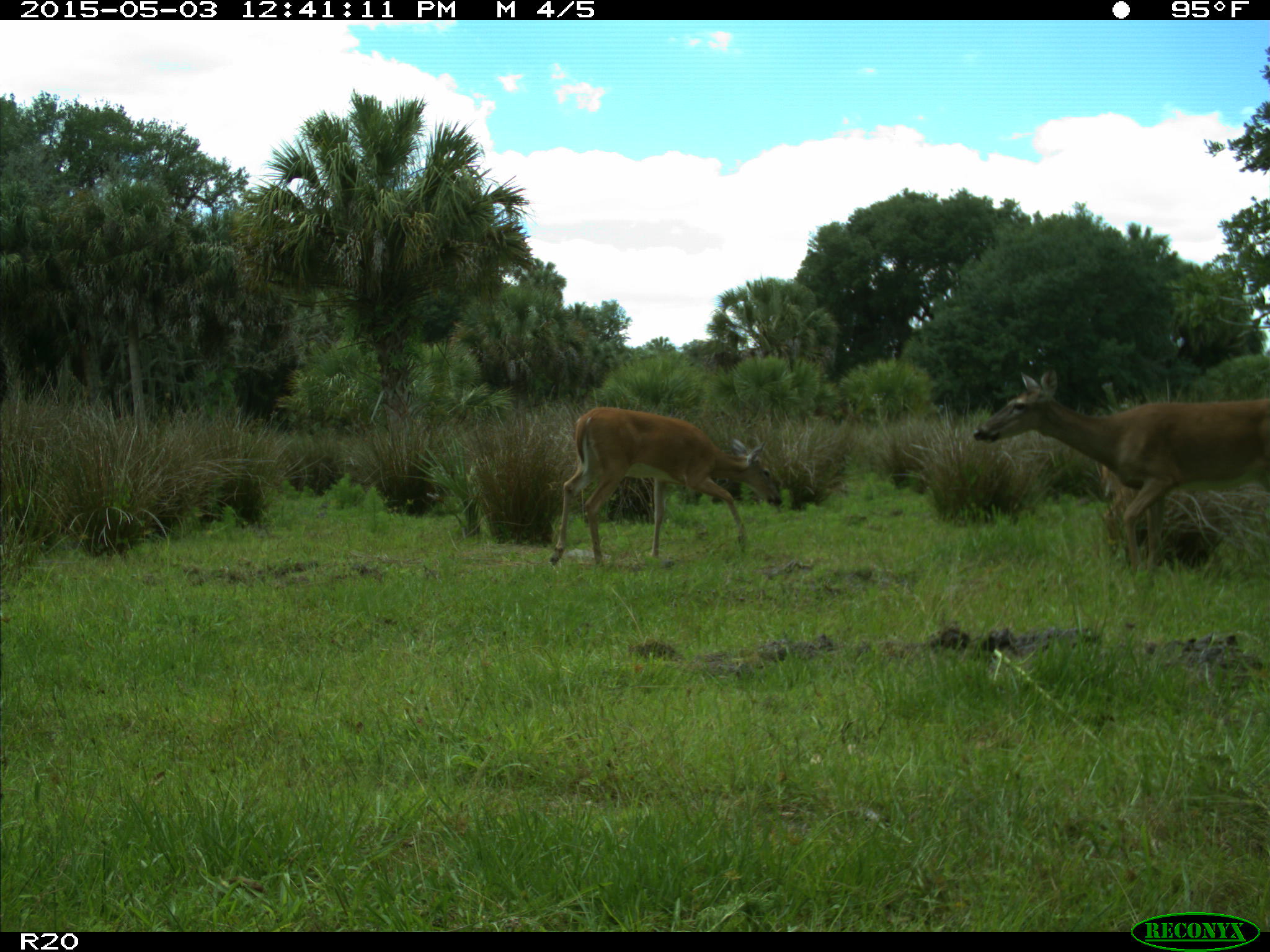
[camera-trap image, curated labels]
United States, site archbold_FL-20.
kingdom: Animalia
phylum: Chordata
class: Mammalia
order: Artiodactyla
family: Cervidae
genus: Odocoileus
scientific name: Odocoileus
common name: deer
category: unidentified deer